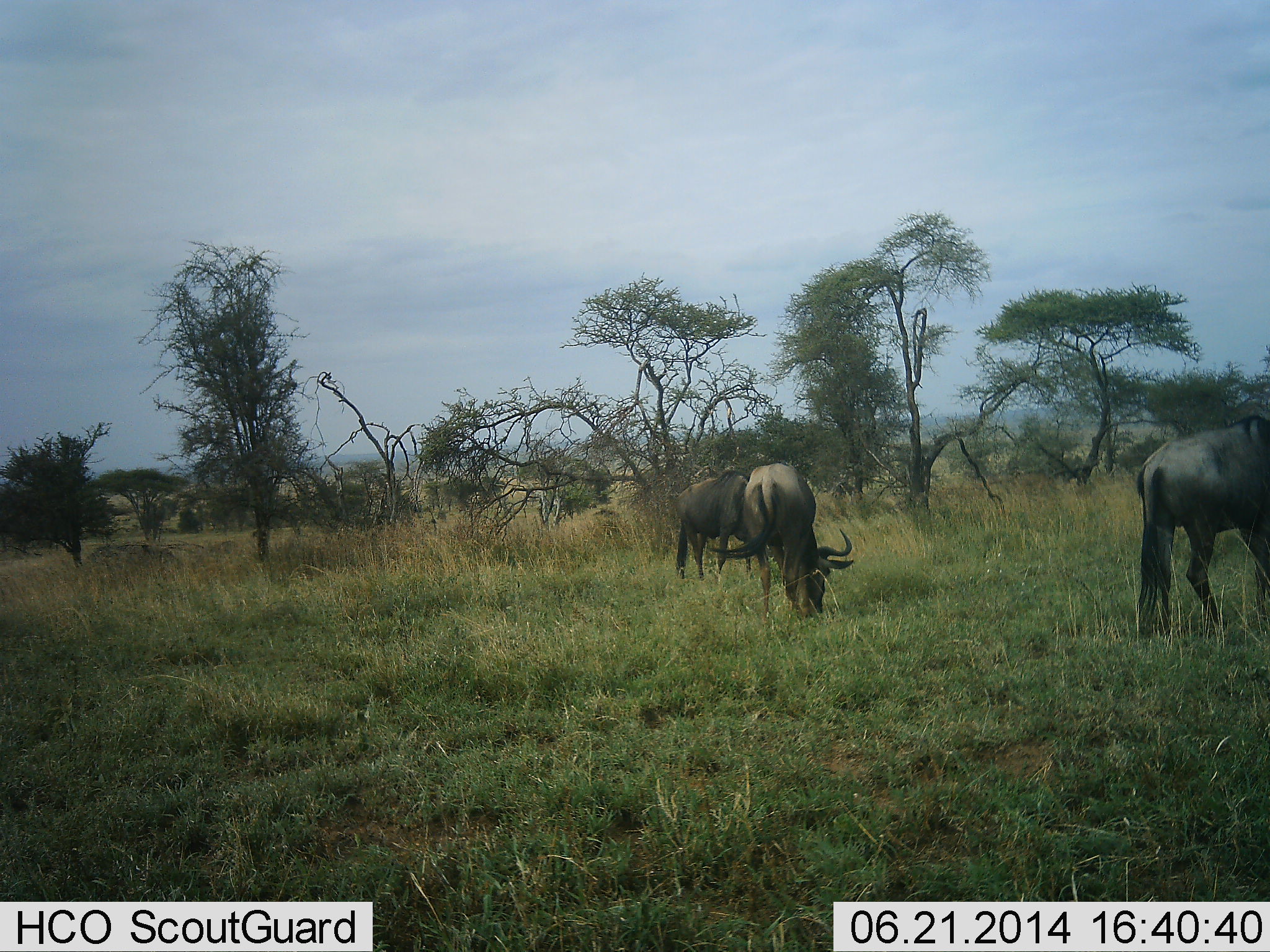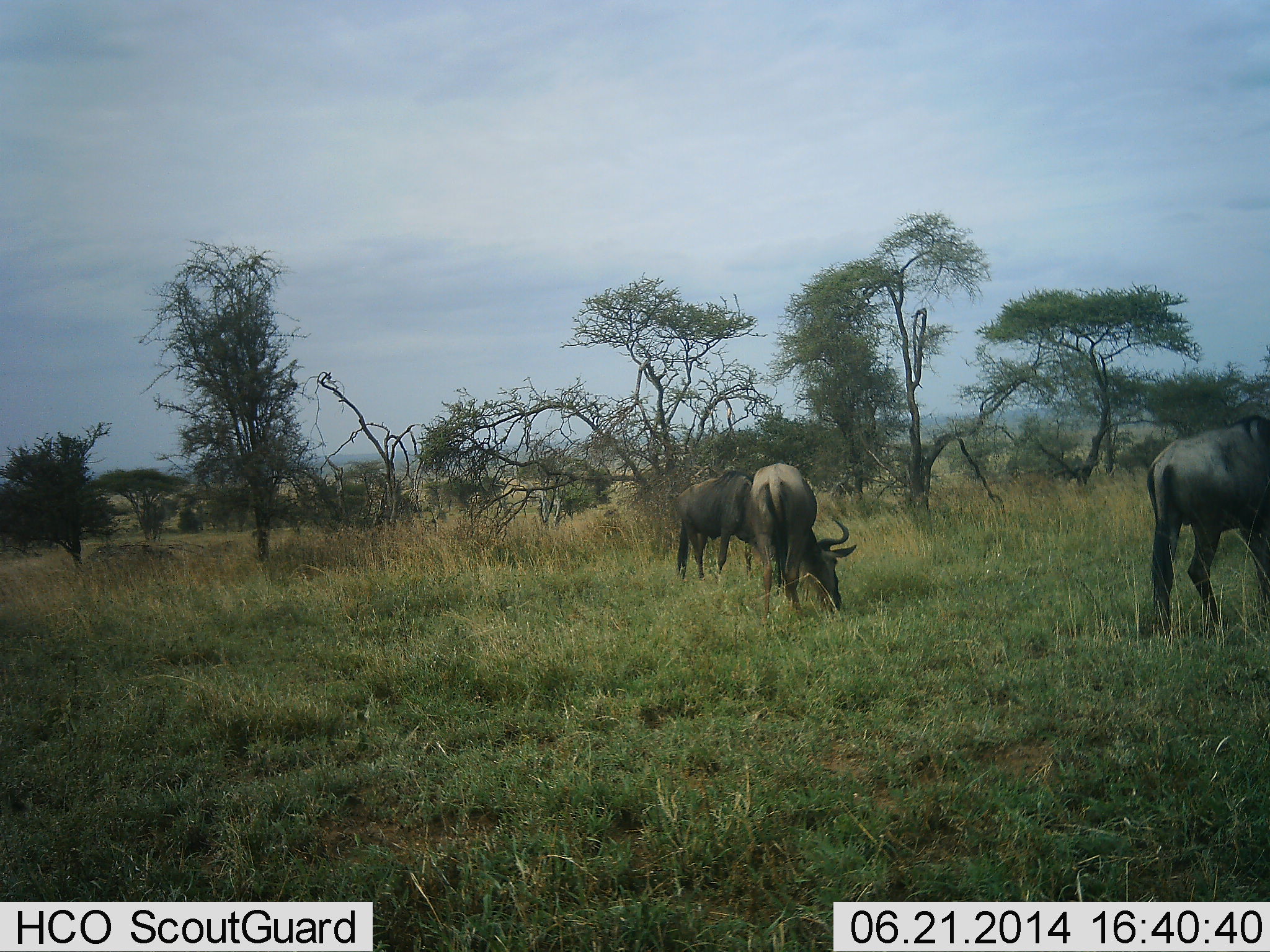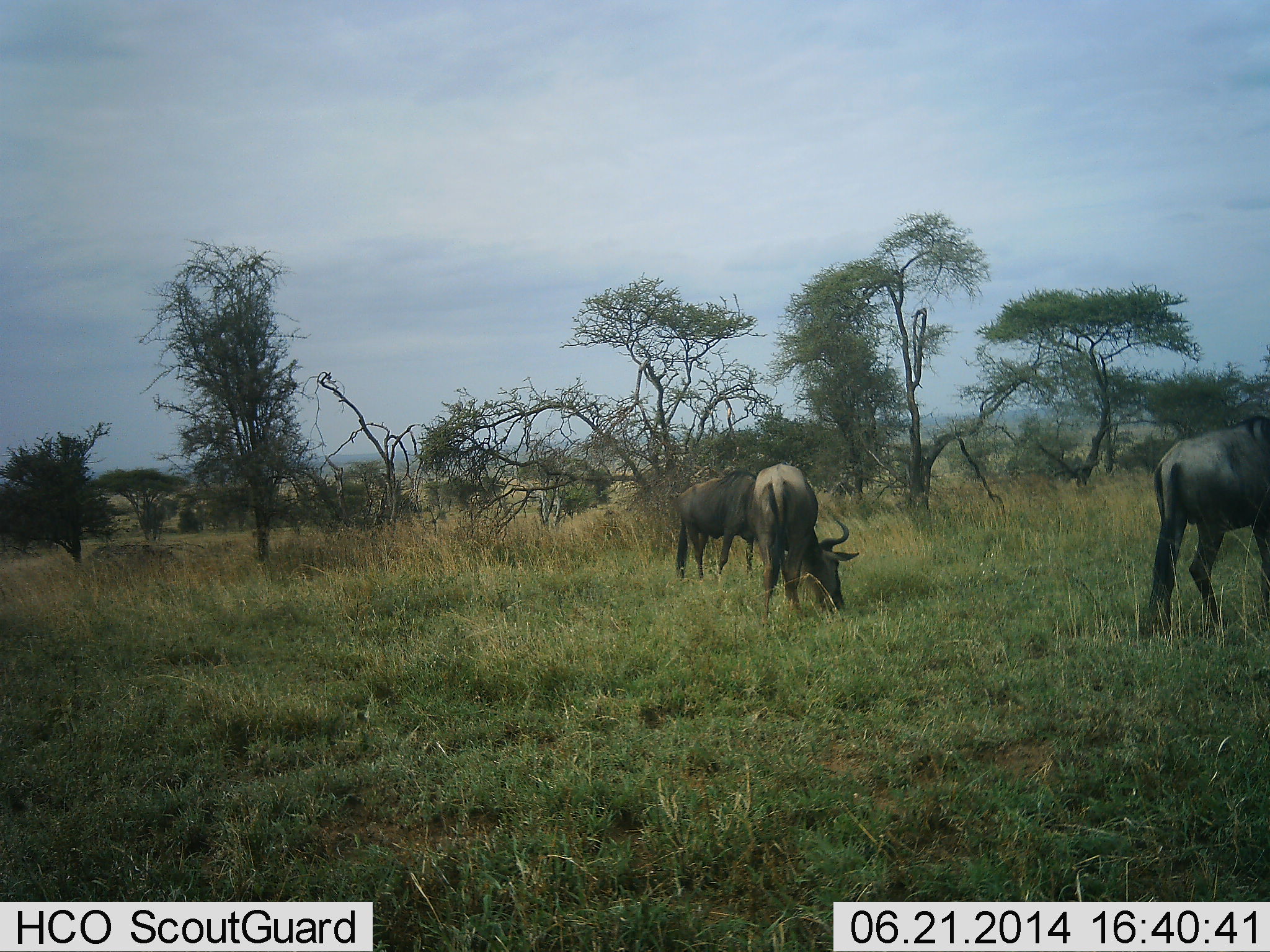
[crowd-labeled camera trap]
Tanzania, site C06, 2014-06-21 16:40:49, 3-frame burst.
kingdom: Animalia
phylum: Chordata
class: Mammalia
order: Artiodactyla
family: Bovidae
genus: Connochaetes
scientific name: Connochaetes taurinus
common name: blue wildebeest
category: wildebeest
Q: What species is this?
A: Wildebeest (blue wildebeest) (Connochaetes taurinus).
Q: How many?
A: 3.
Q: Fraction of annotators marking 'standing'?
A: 50%.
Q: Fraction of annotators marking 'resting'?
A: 0%.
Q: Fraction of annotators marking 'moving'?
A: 0%.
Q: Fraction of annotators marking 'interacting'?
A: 0%.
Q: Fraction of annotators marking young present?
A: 0%.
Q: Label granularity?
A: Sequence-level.